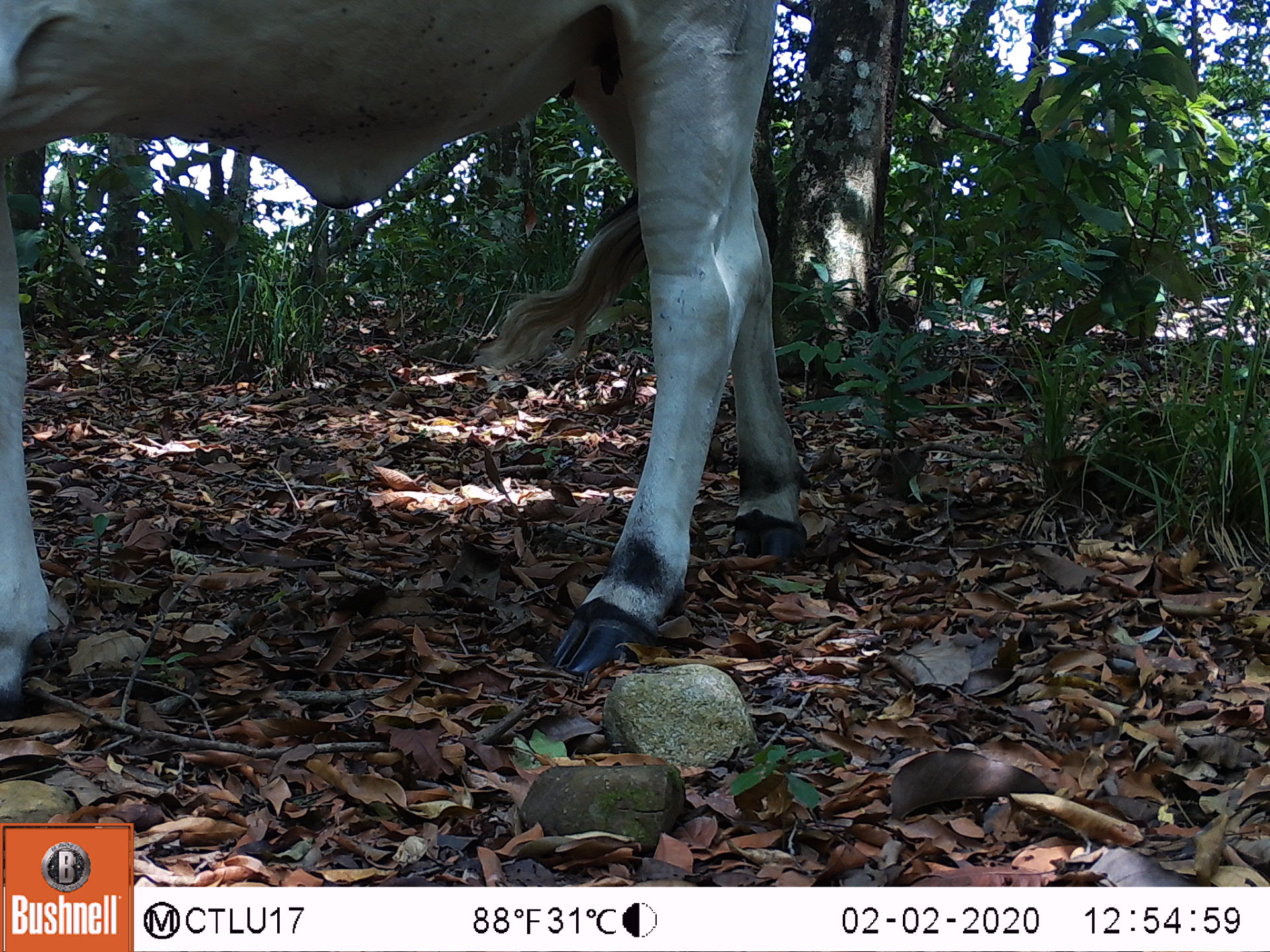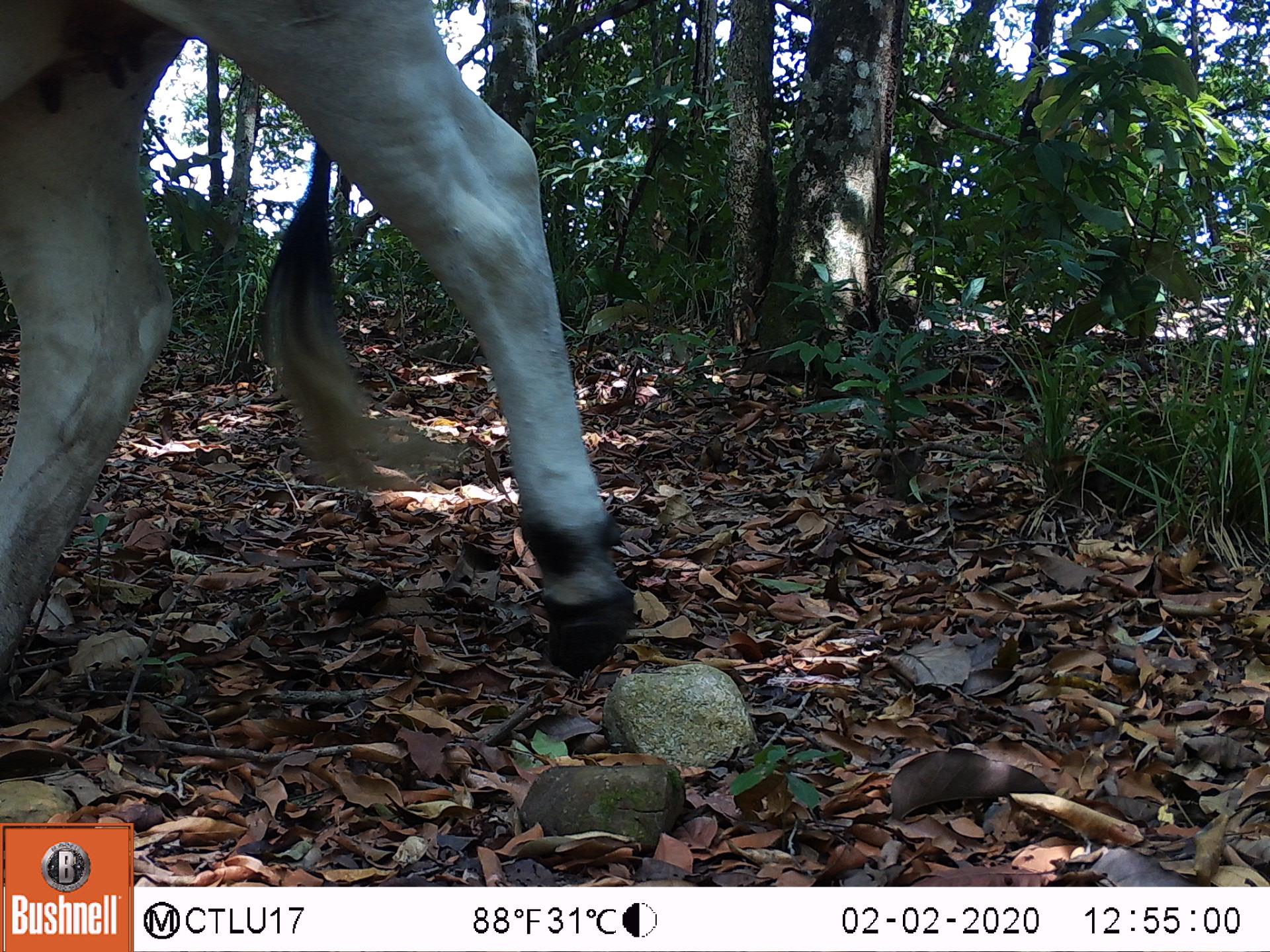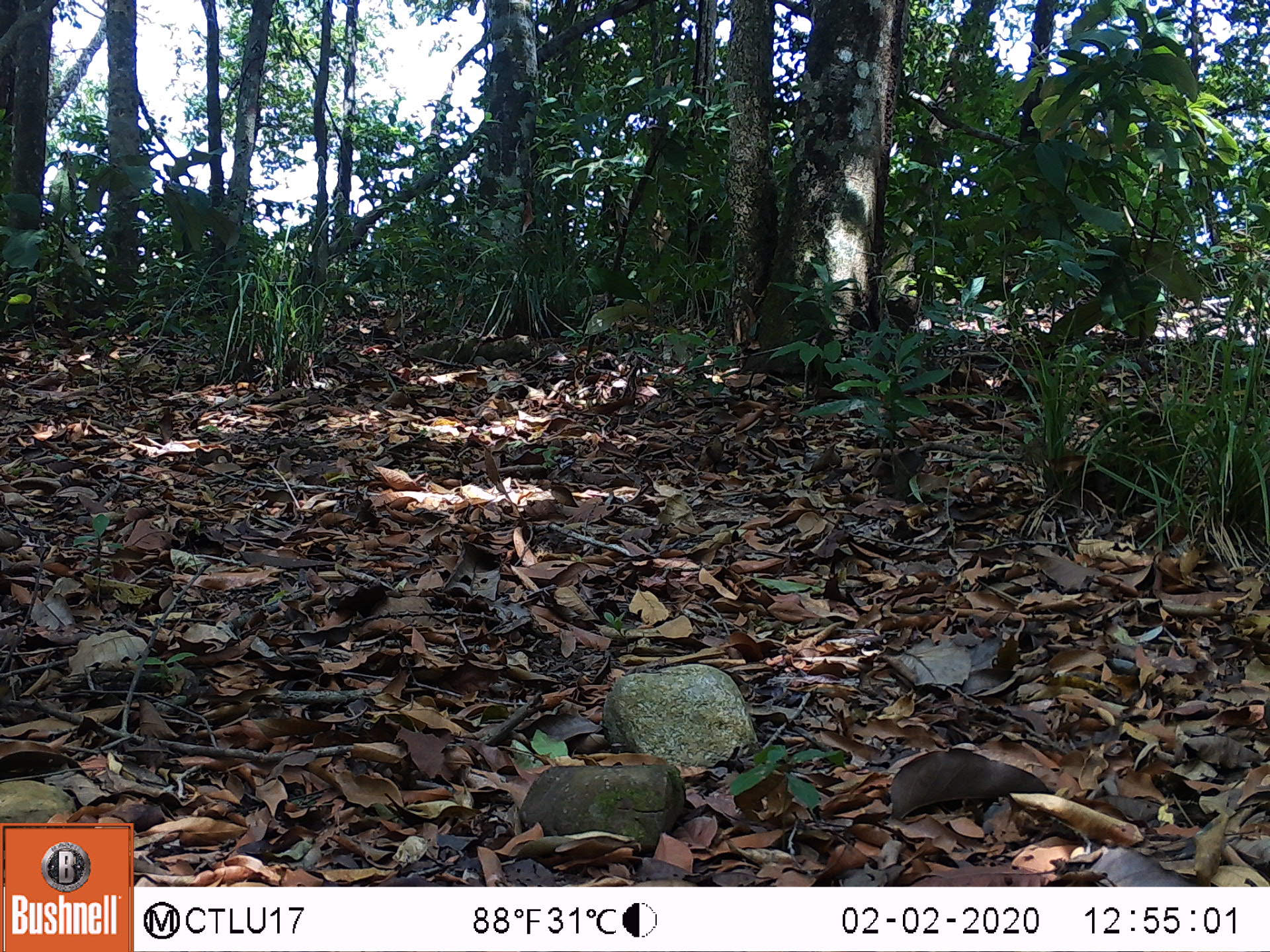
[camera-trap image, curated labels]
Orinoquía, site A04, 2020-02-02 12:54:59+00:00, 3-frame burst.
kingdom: Animalia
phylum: Chordata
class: Mammalia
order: Artiodactyla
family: Bovidae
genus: Bos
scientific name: Bos taurus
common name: cow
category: cattle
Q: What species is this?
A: Cattle (cow) (Bos taurus).